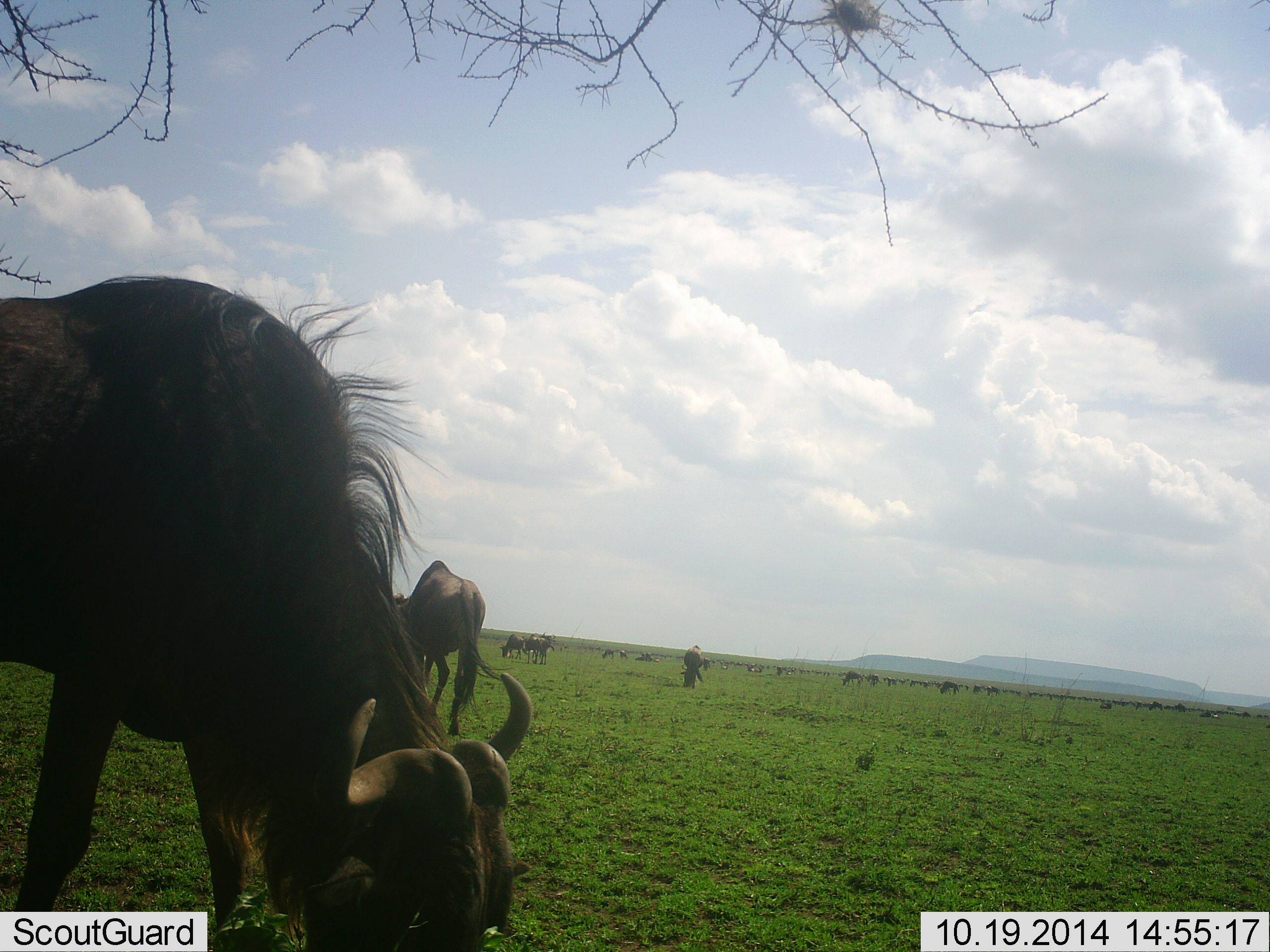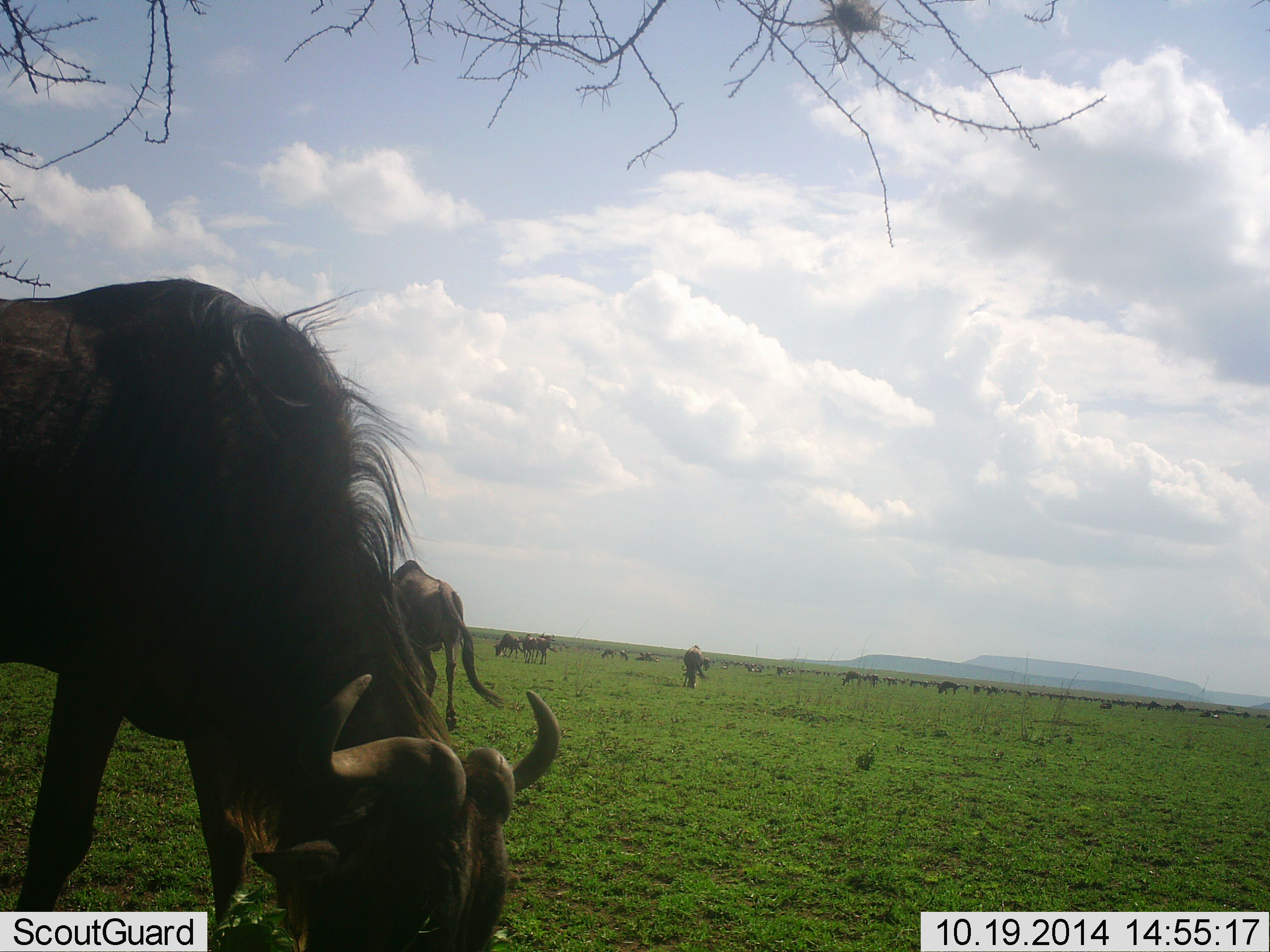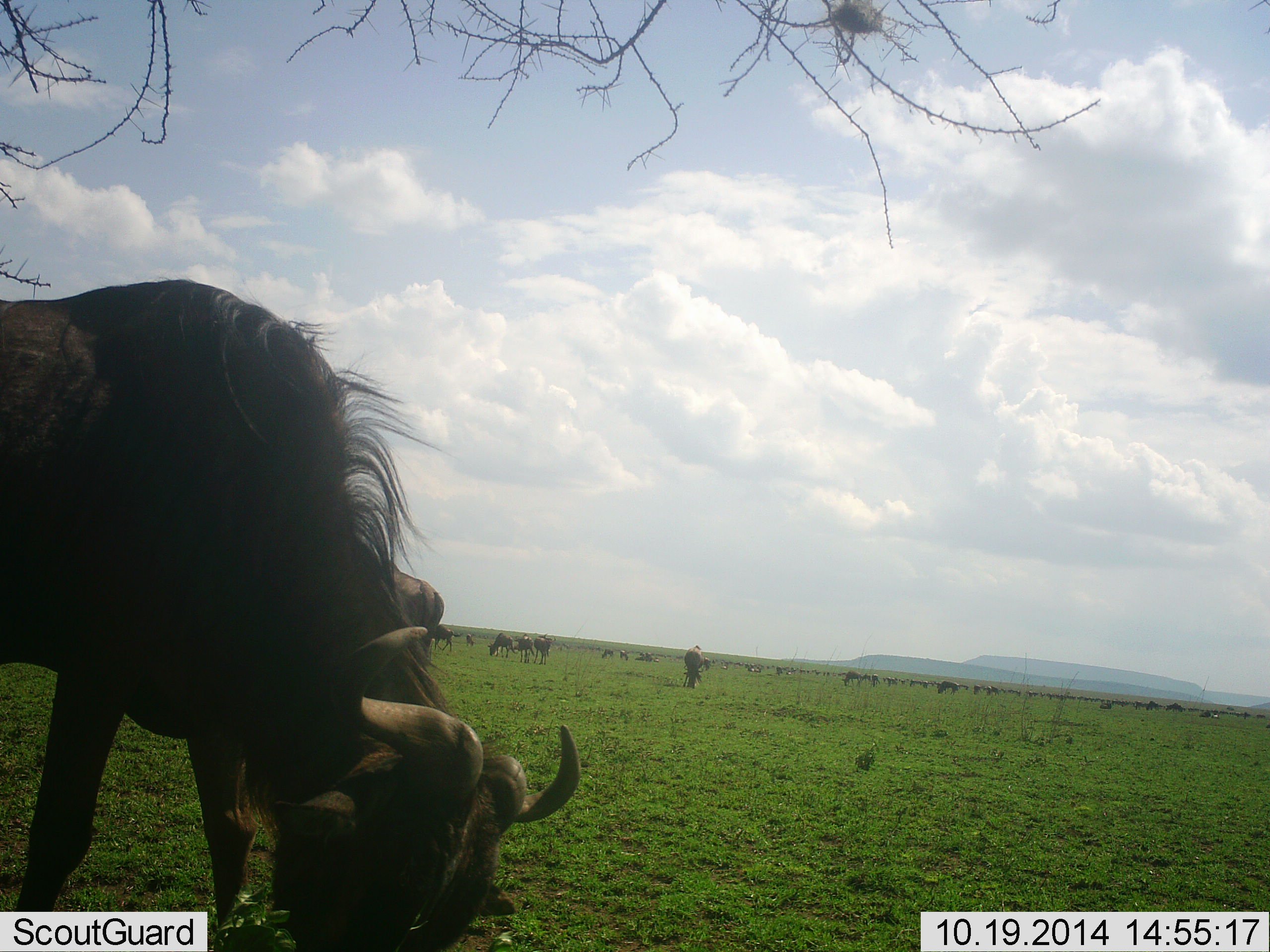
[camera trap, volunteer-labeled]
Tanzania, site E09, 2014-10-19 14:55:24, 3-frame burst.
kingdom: Animalia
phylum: Chordata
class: Mammalia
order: Artiodactyla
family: Bovidae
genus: Connochaetes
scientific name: Connochaetes taurinus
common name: blue wildebeest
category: wildebeest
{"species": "wildebeest (blue wildebeest) (Connochaetes taurinus)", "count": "11-50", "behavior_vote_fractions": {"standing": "40%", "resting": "20%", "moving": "40%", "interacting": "10%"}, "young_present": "0%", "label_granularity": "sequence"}